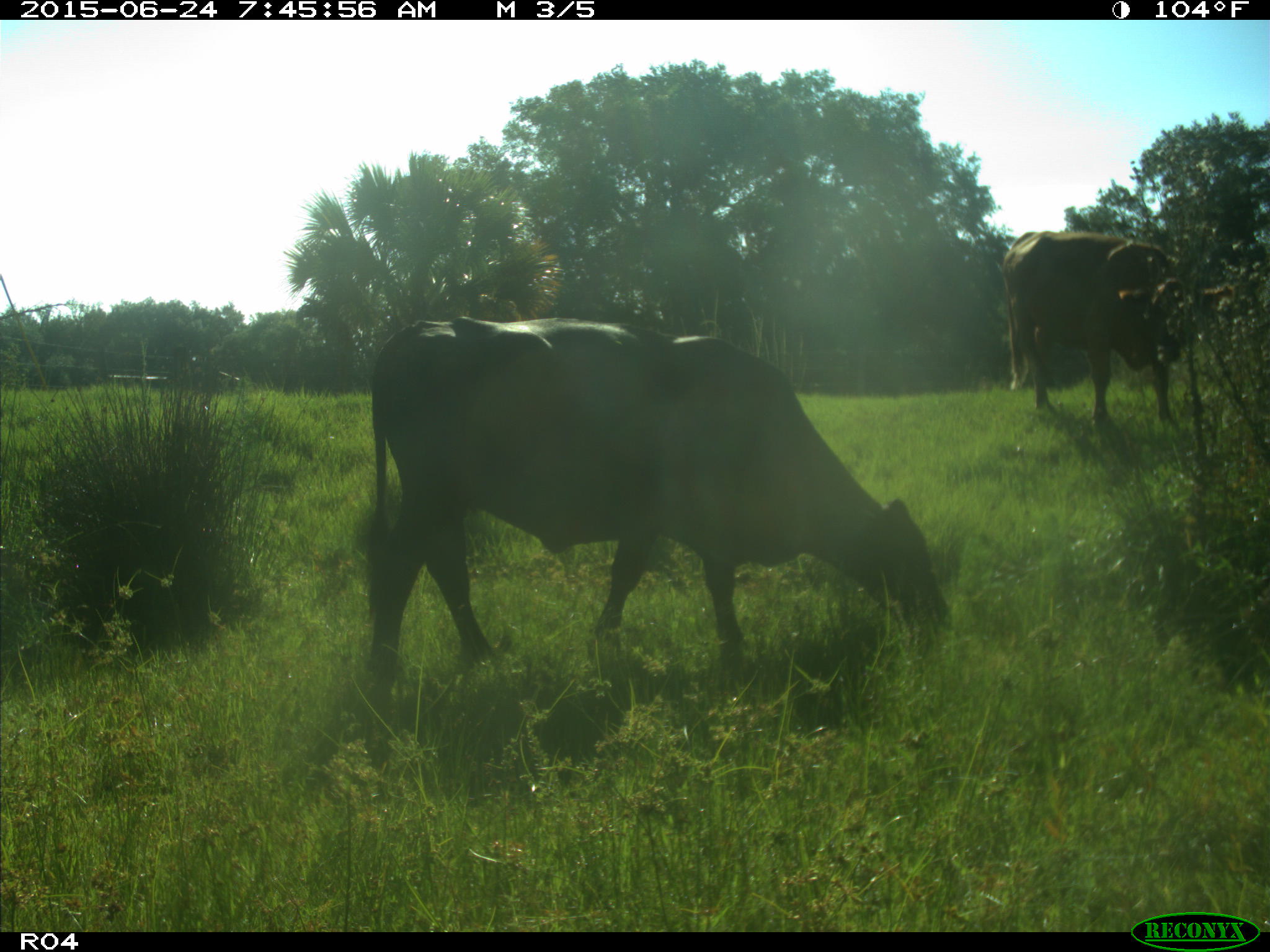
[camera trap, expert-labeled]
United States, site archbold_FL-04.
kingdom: Animalia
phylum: Chordata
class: Mammalia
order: Artiodactyla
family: Bovidae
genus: Bos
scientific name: Bos taurus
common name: domestic cow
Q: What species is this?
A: Bos taurus (domestic cow).